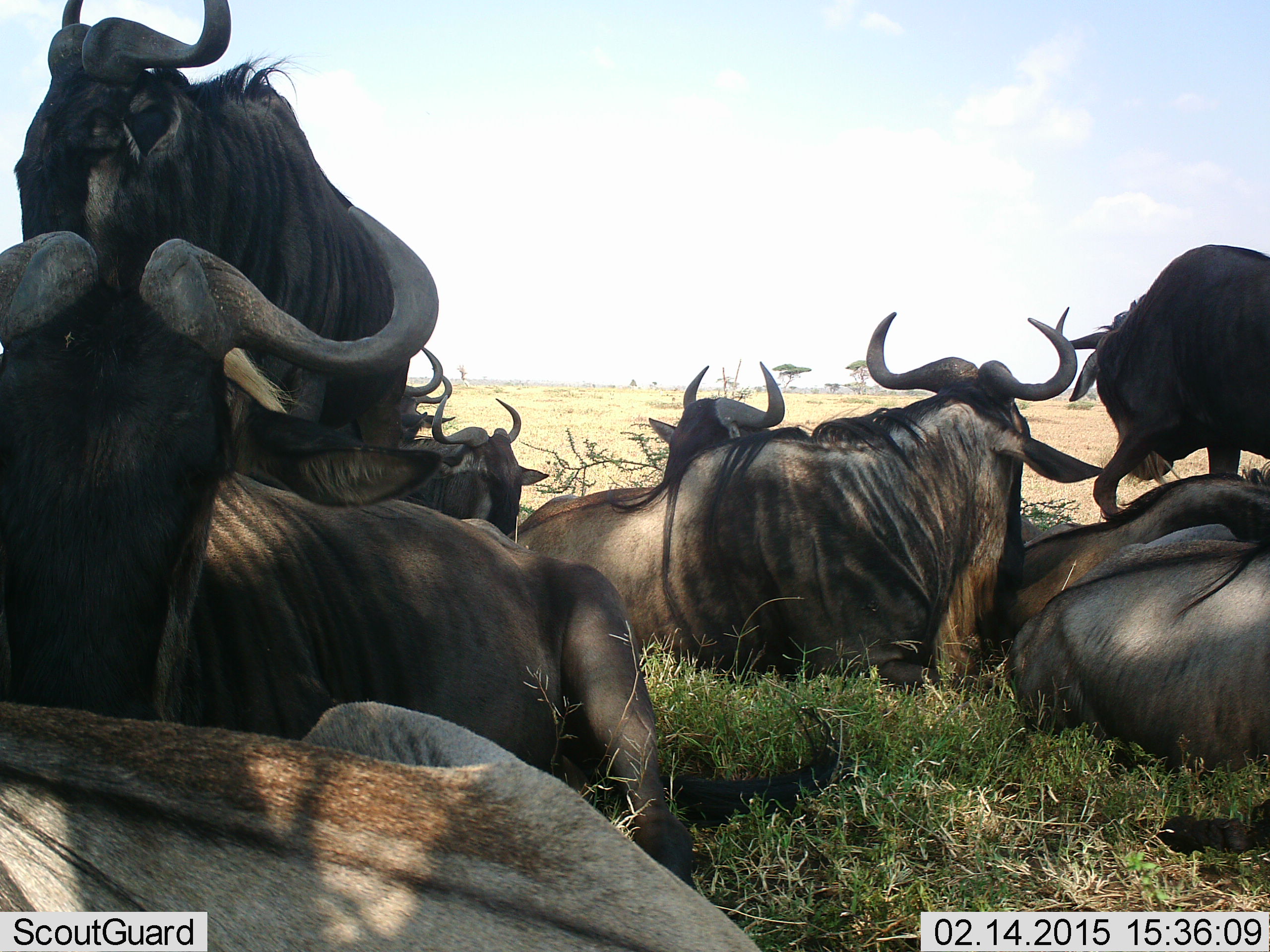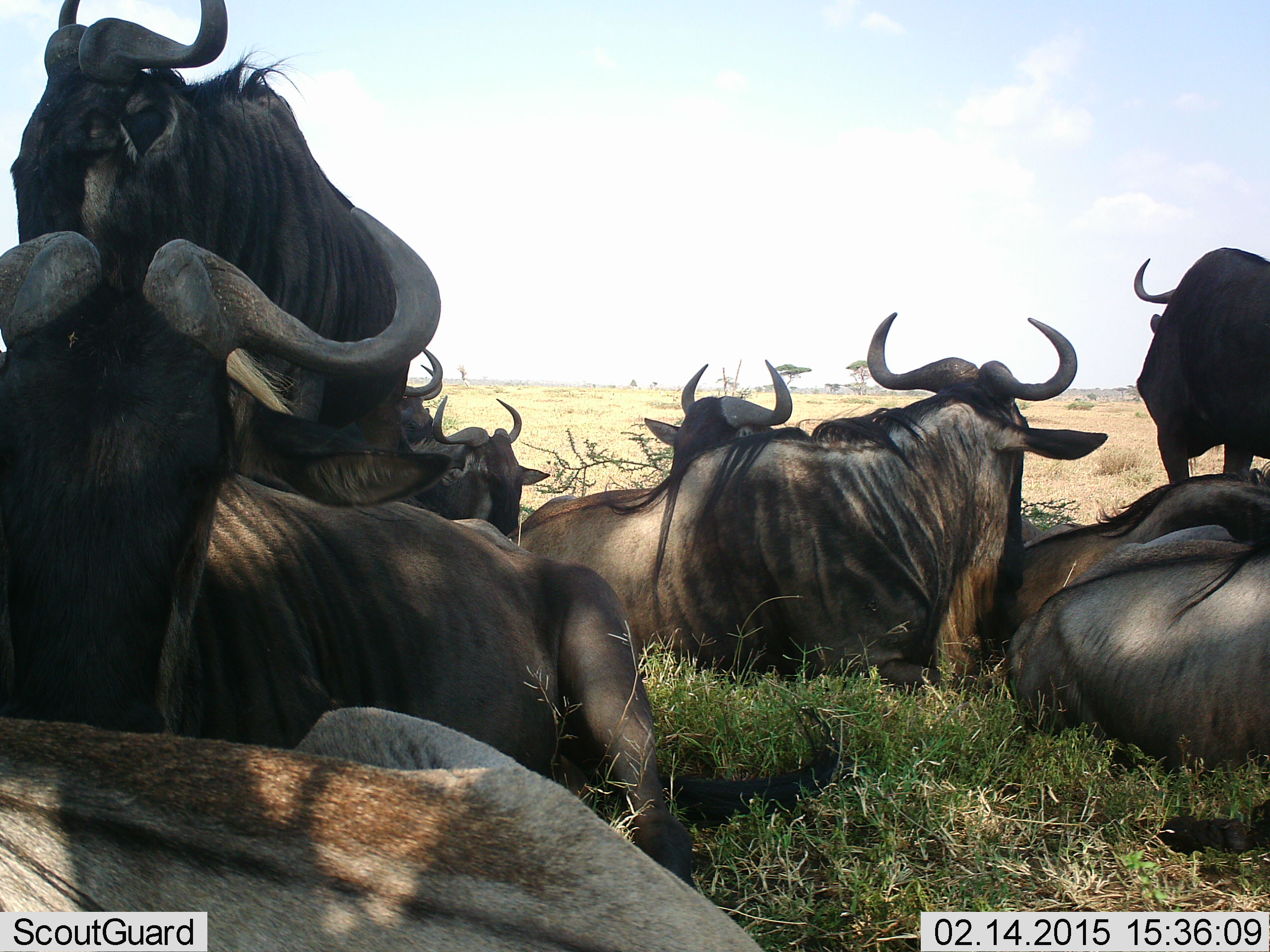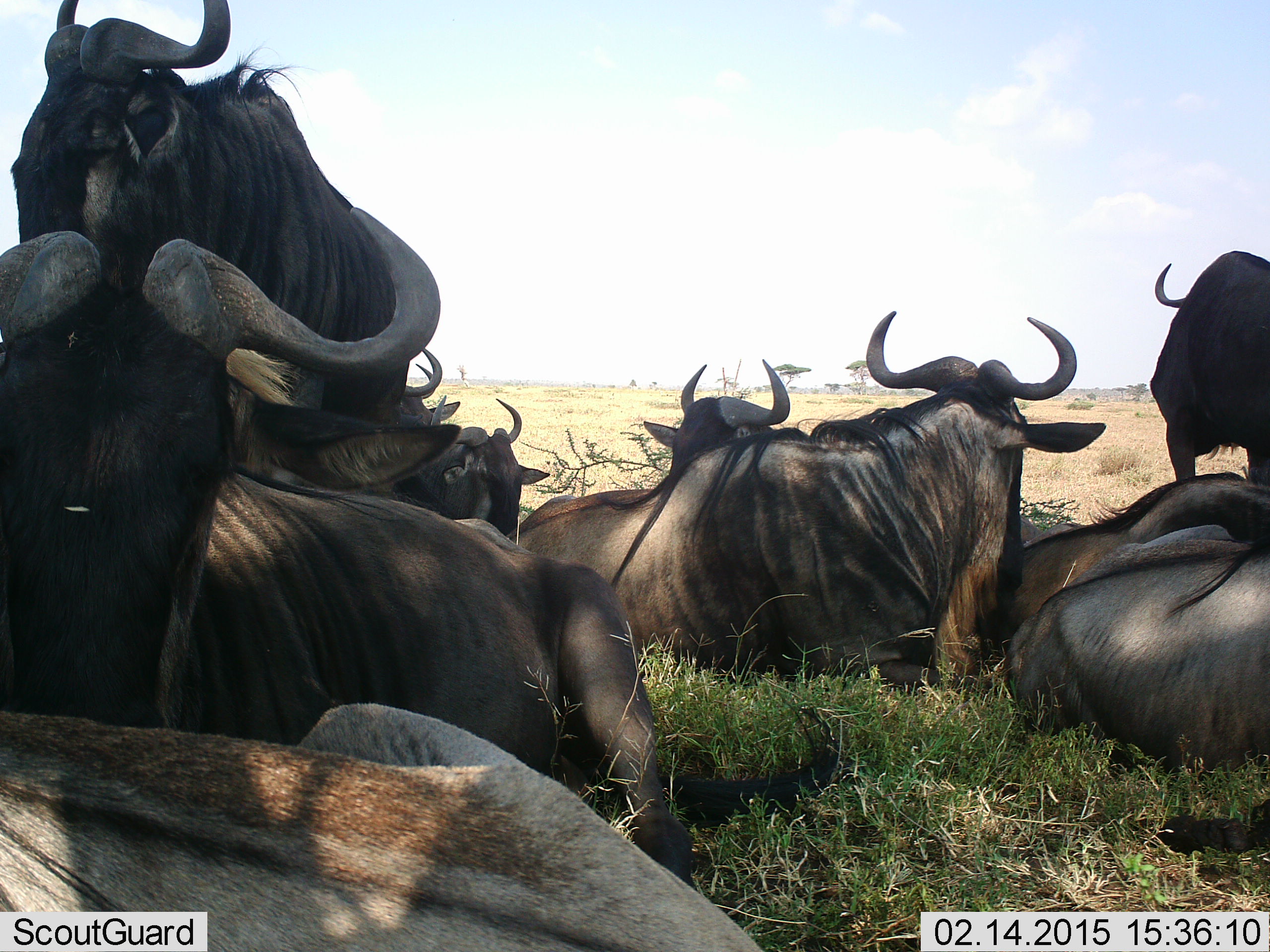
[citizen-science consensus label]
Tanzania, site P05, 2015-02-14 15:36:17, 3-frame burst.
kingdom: Animalia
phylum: Chordata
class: Mammalia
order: Artiodactyla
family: Bovidae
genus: Connochaetes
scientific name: Connochaetes taurinus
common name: blue wildebeest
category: wildebeest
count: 10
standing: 20%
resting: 100%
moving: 0%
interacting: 0%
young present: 0%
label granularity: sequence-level